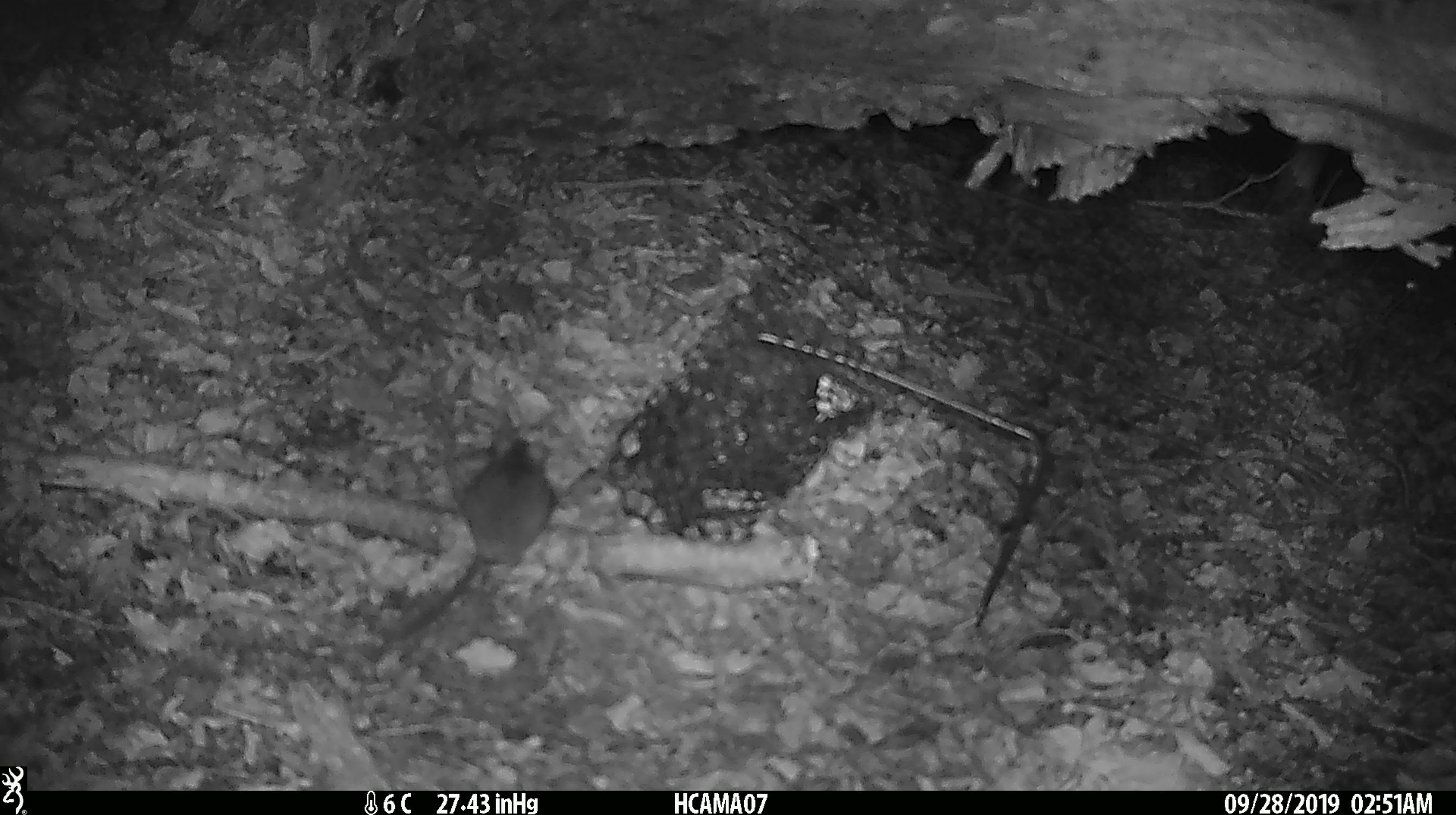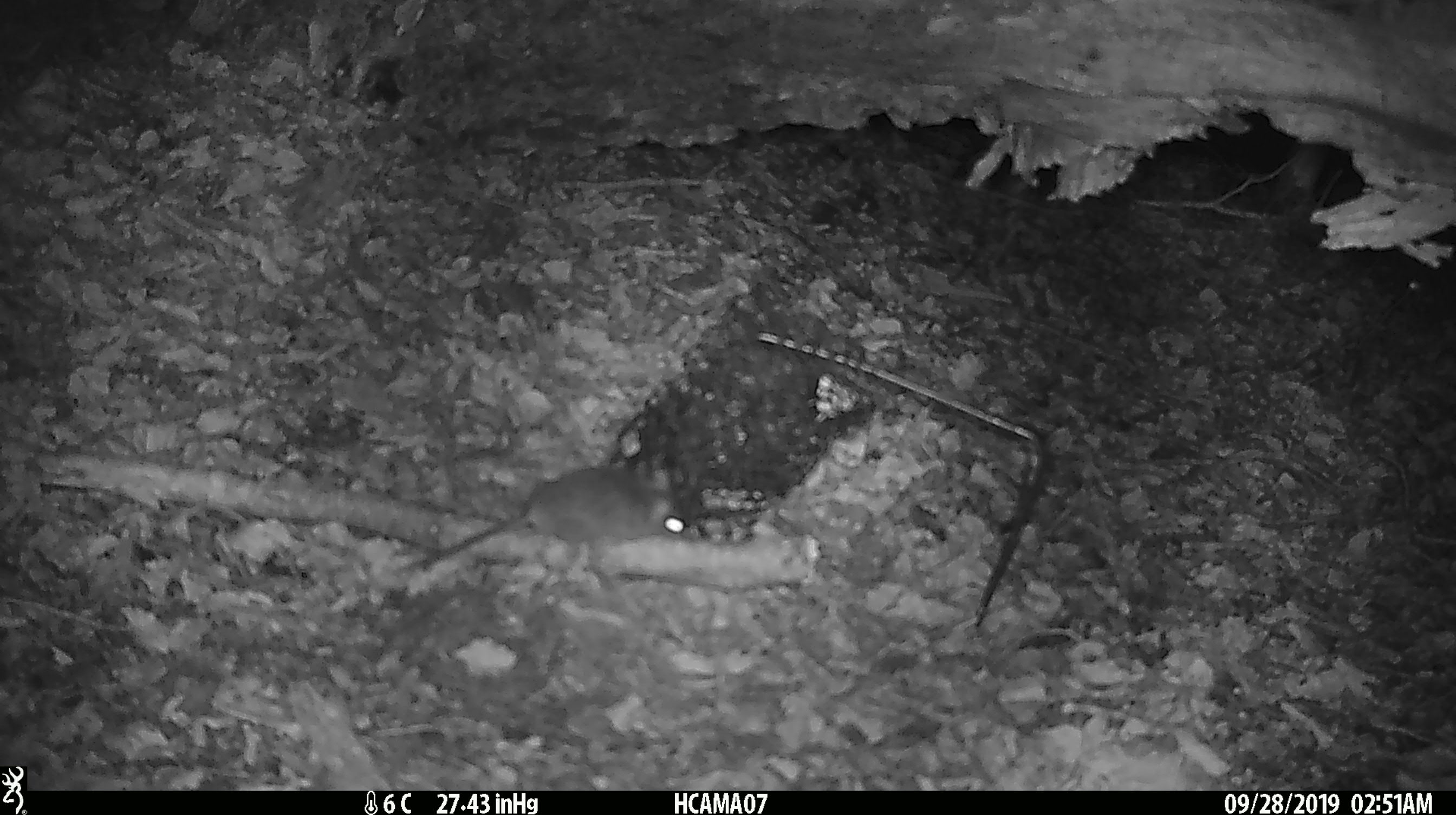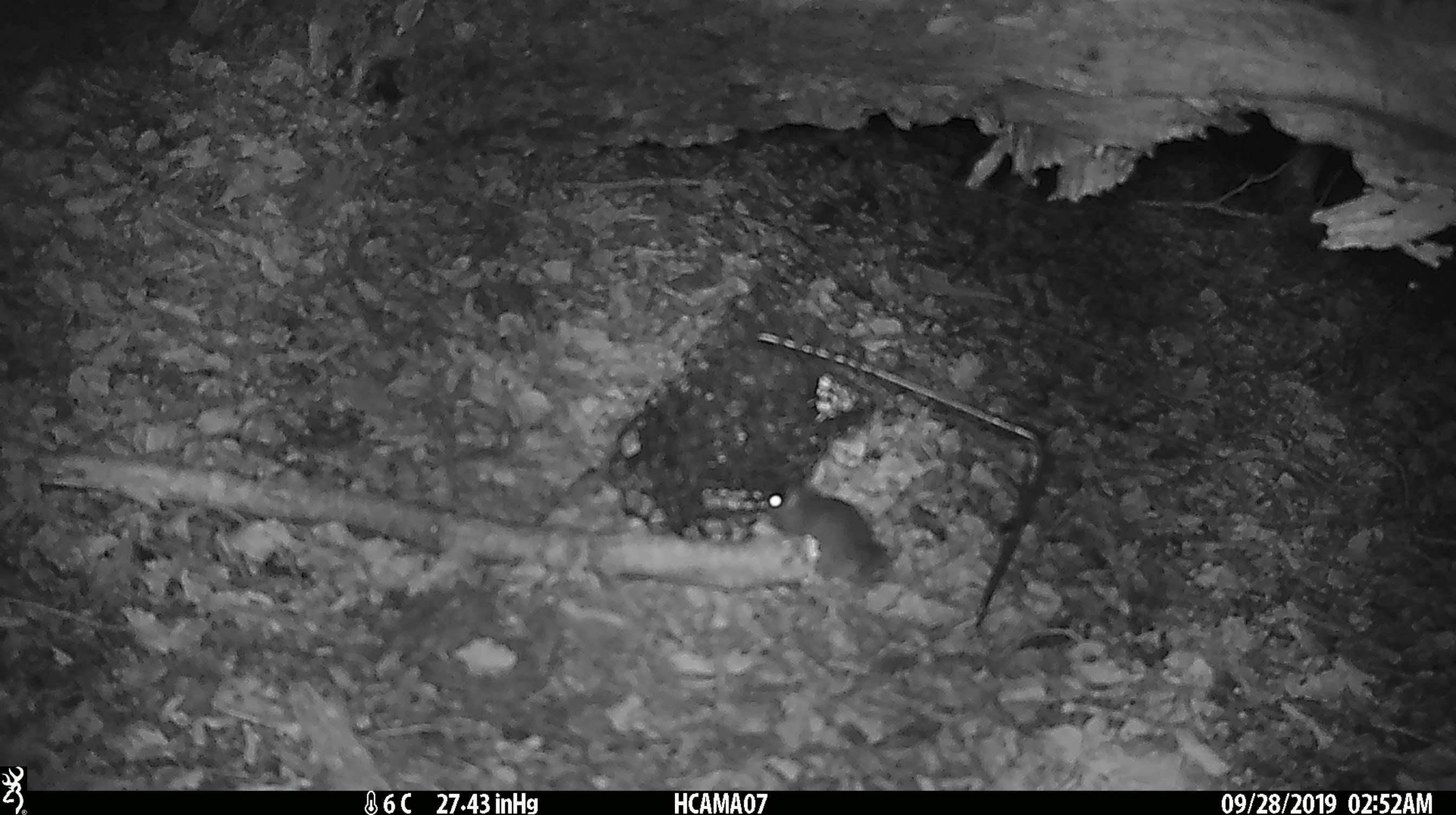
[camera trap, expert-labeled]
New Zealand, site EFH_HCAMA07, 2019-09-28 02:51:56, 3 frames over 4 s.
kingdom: Animalia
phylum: Chordata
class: Mammalia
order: Rodentia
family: Muridae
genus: Mus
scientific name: Mus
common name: mouse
Mouse (Mus).